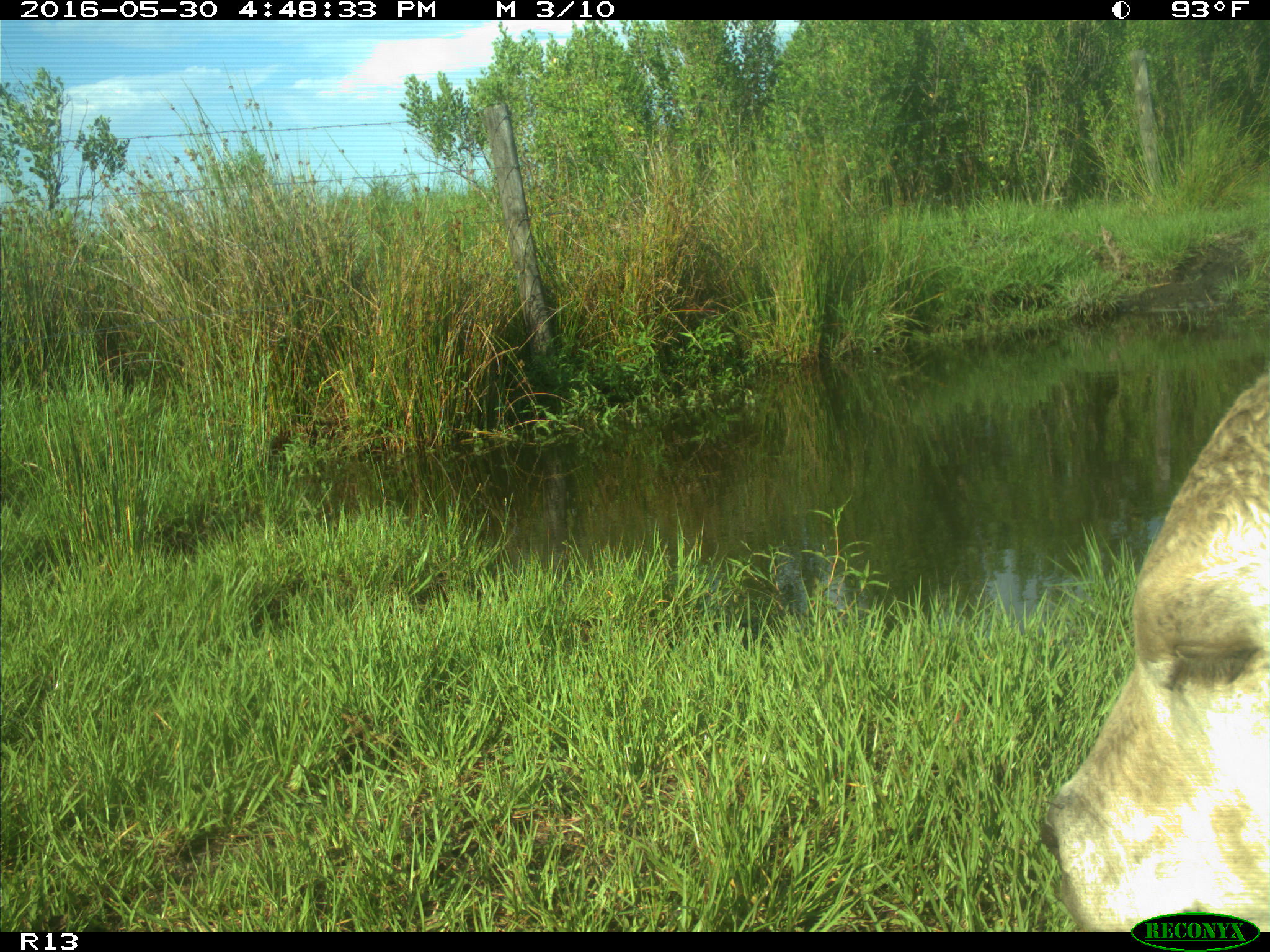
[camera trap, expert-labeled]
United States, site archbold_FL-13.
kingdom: Animalia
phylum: Chordata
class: Mammalia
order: Artiodactyla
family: Bovidae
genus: Bos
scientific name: Bos taurus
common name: domestic cow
Bos taurus (domestic cow).